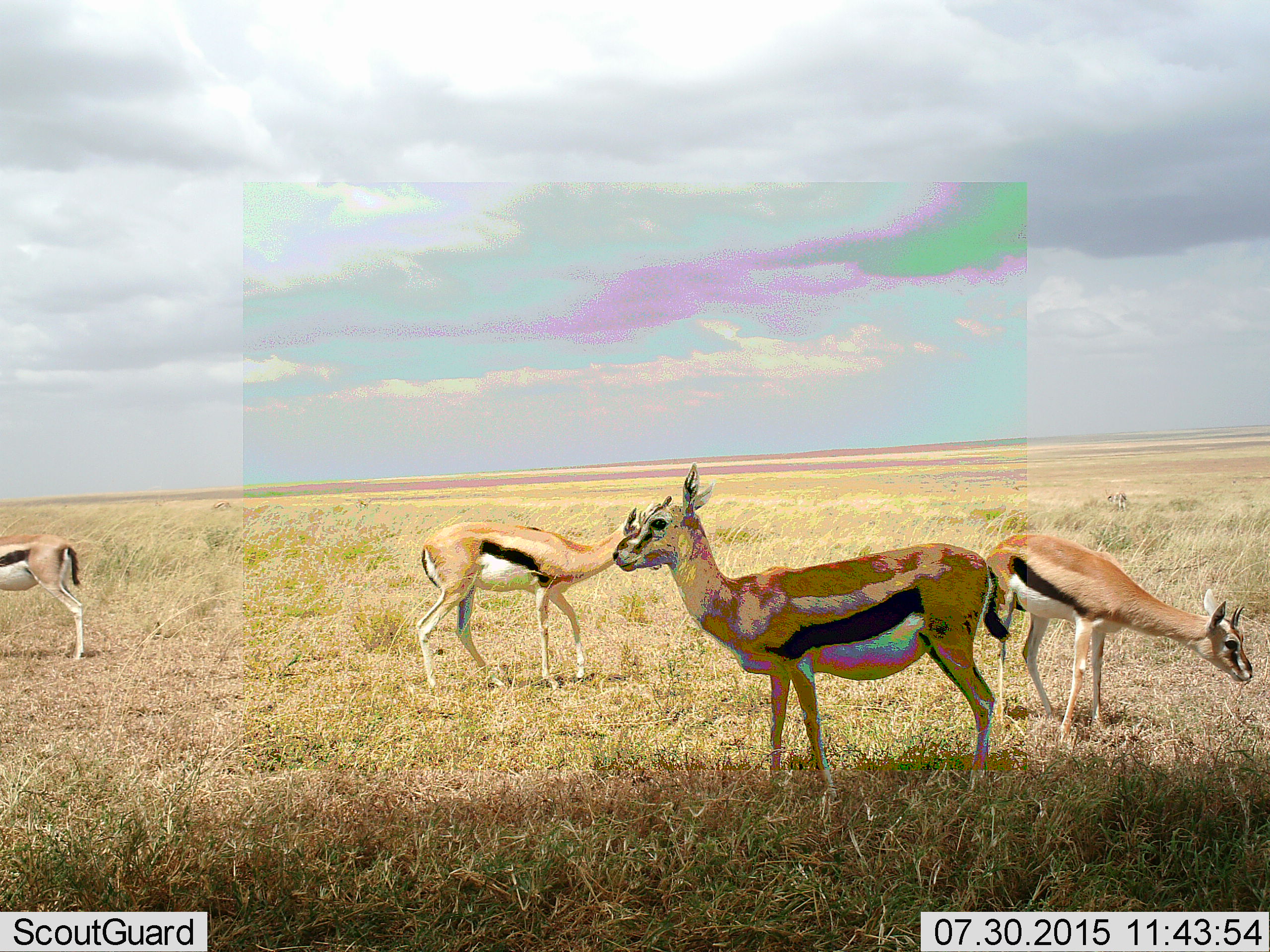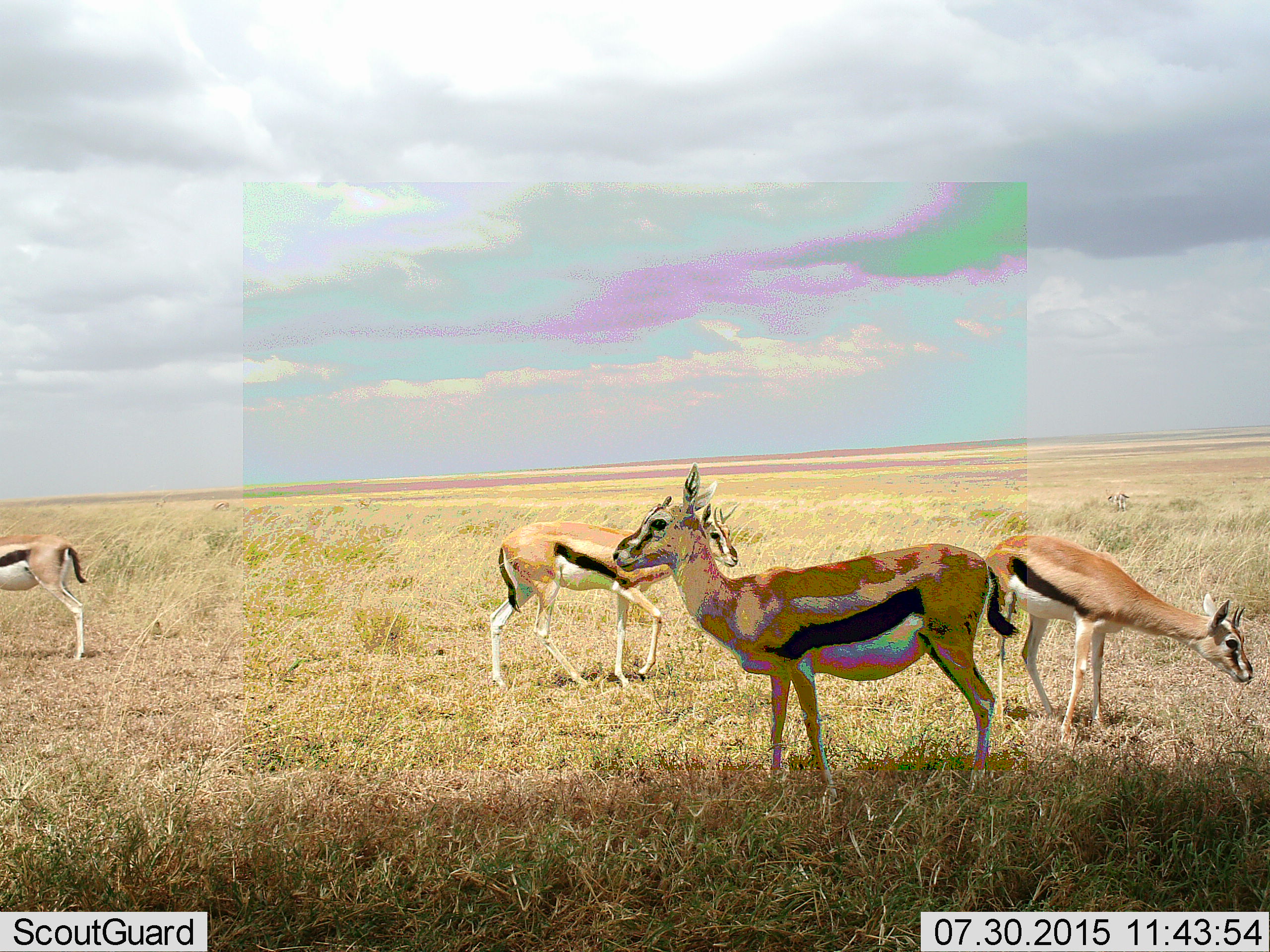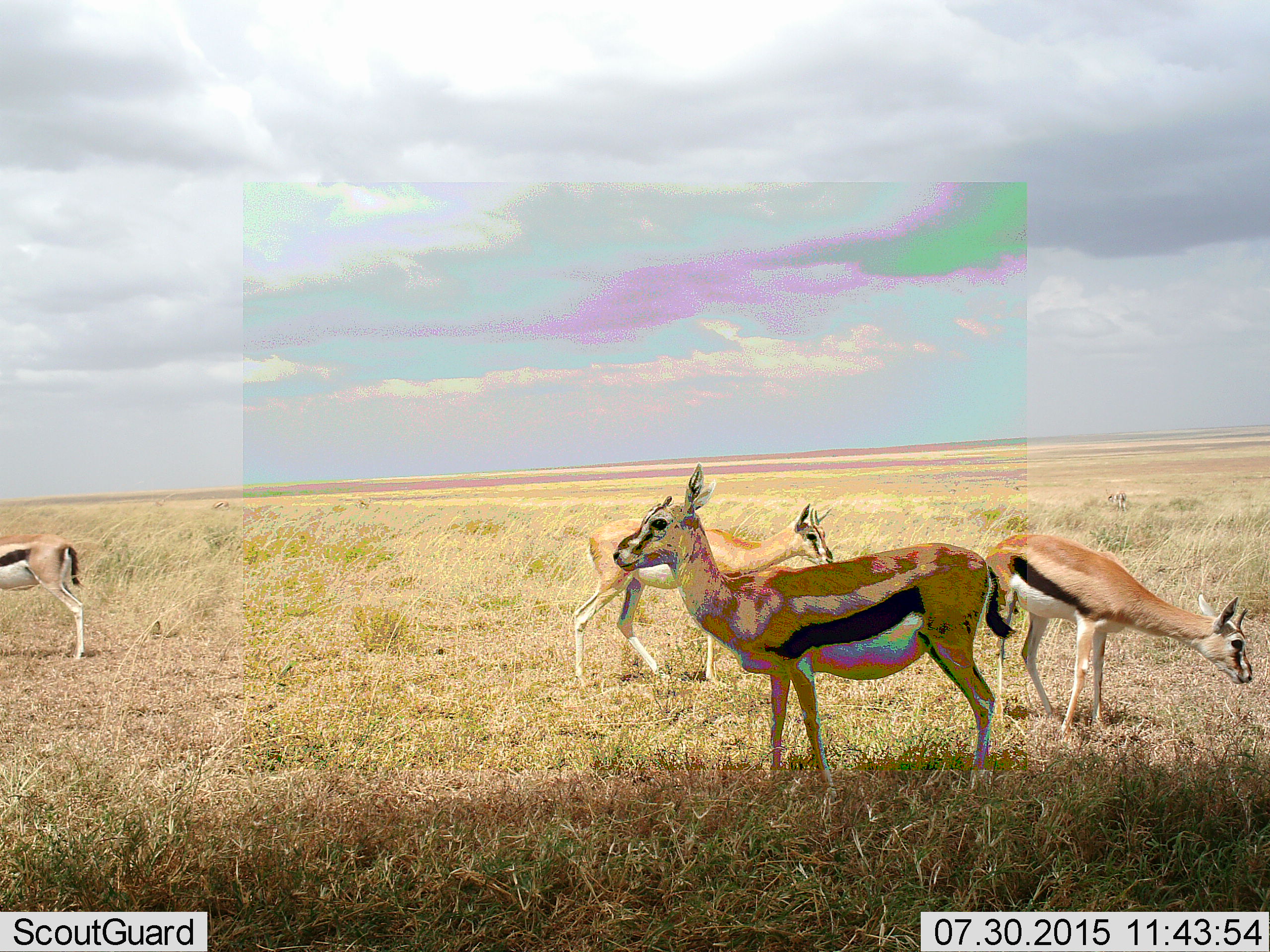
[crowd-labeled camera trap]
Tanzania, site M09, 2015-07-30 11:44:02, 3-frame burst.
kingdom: Animalia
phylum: Chordata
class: Mammalia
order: Artiodactyla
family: Bovidae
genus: Eudorcas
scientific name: Eudorcas thomsonii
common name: thomson's gazelle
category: gazellethomsons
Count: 4.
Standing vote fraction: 90%.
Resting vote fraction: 0%.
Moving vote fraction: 60%.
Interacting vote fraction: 0%.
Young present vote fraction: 0%.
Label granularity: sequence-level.